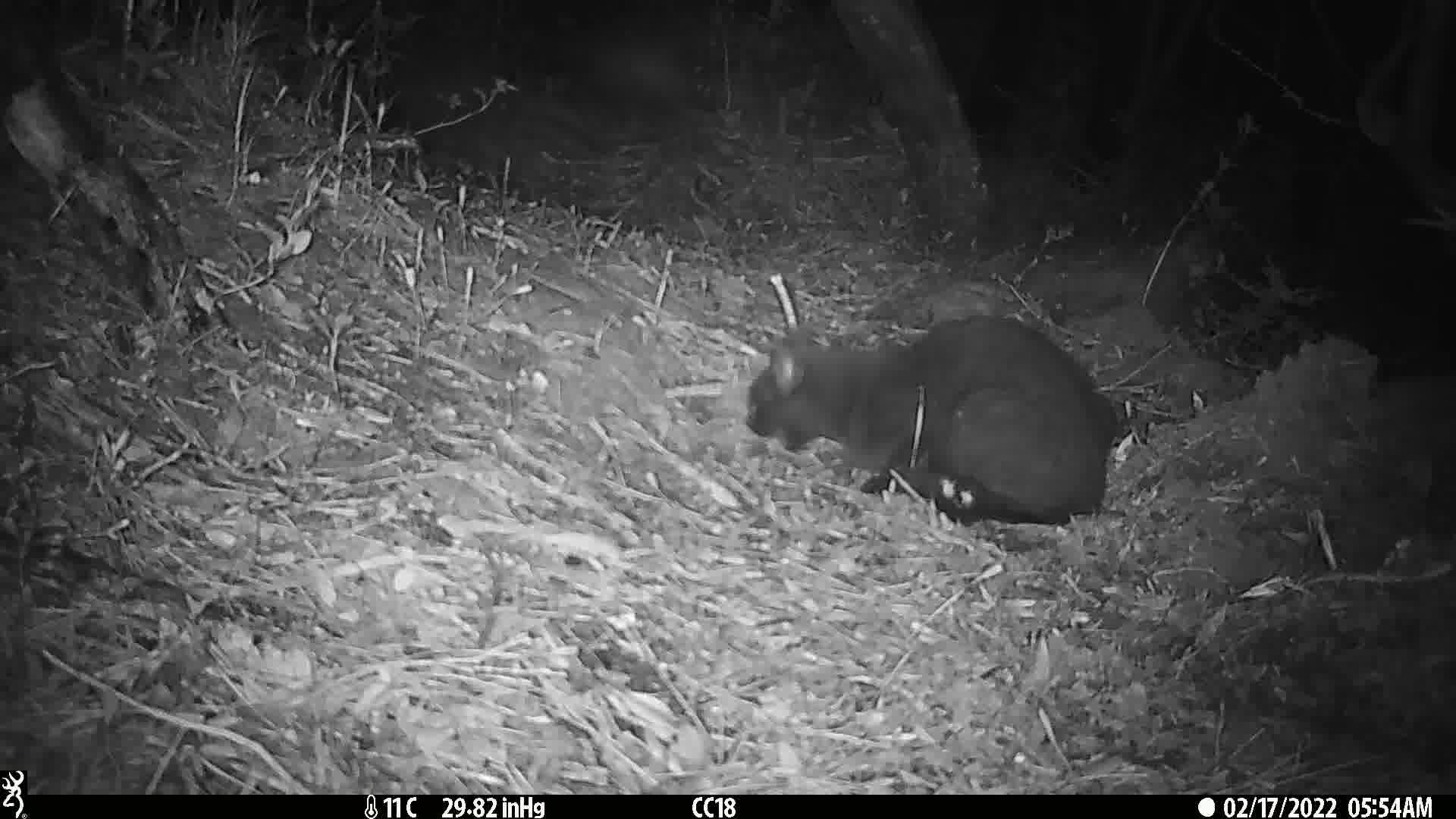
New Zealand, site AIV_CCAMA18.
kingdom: Animalia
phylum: Chordata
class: Mammalia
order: Carnivora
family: Felidae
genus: Felis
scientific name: Felis catus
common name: domestic cat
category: cat